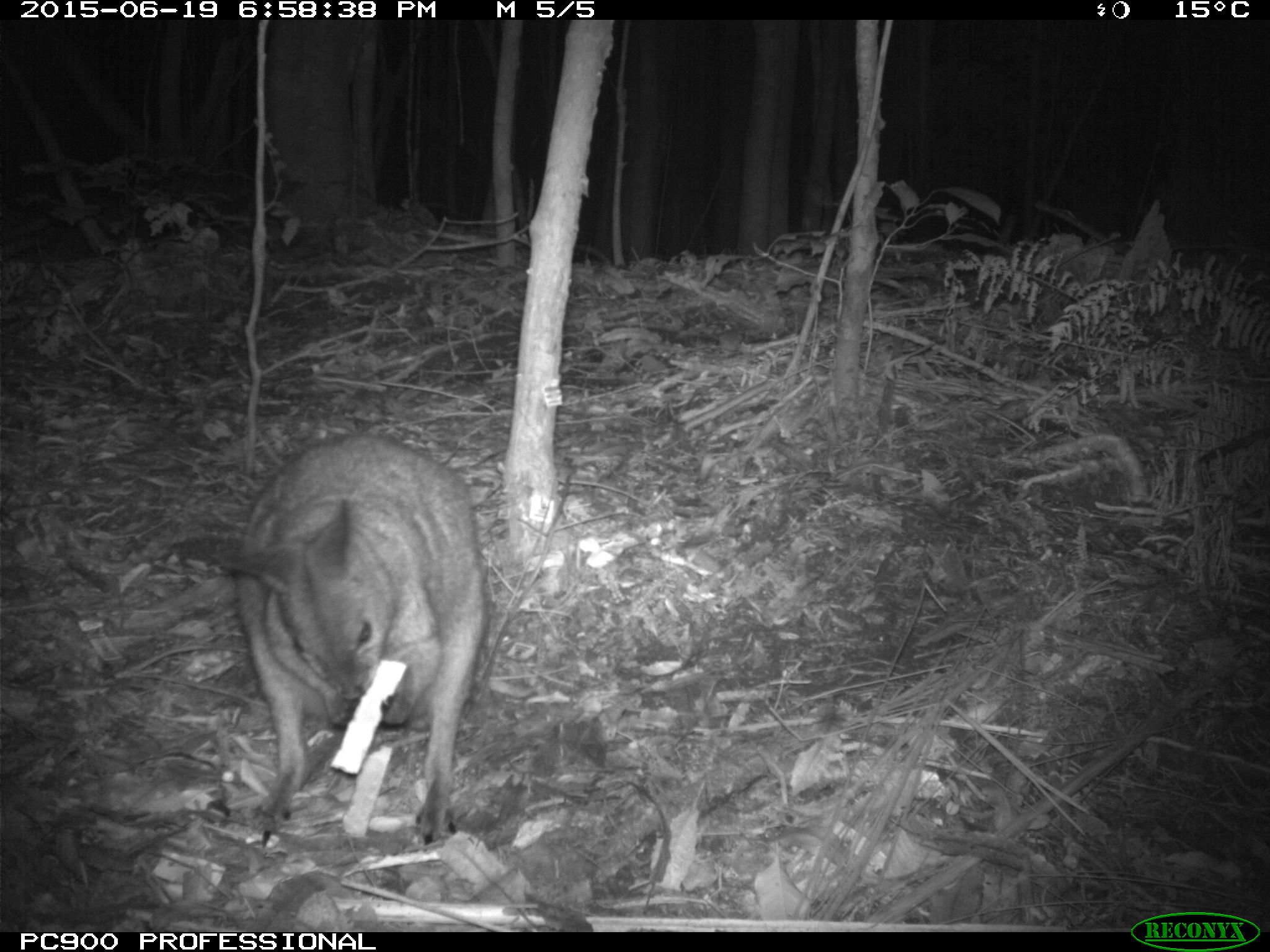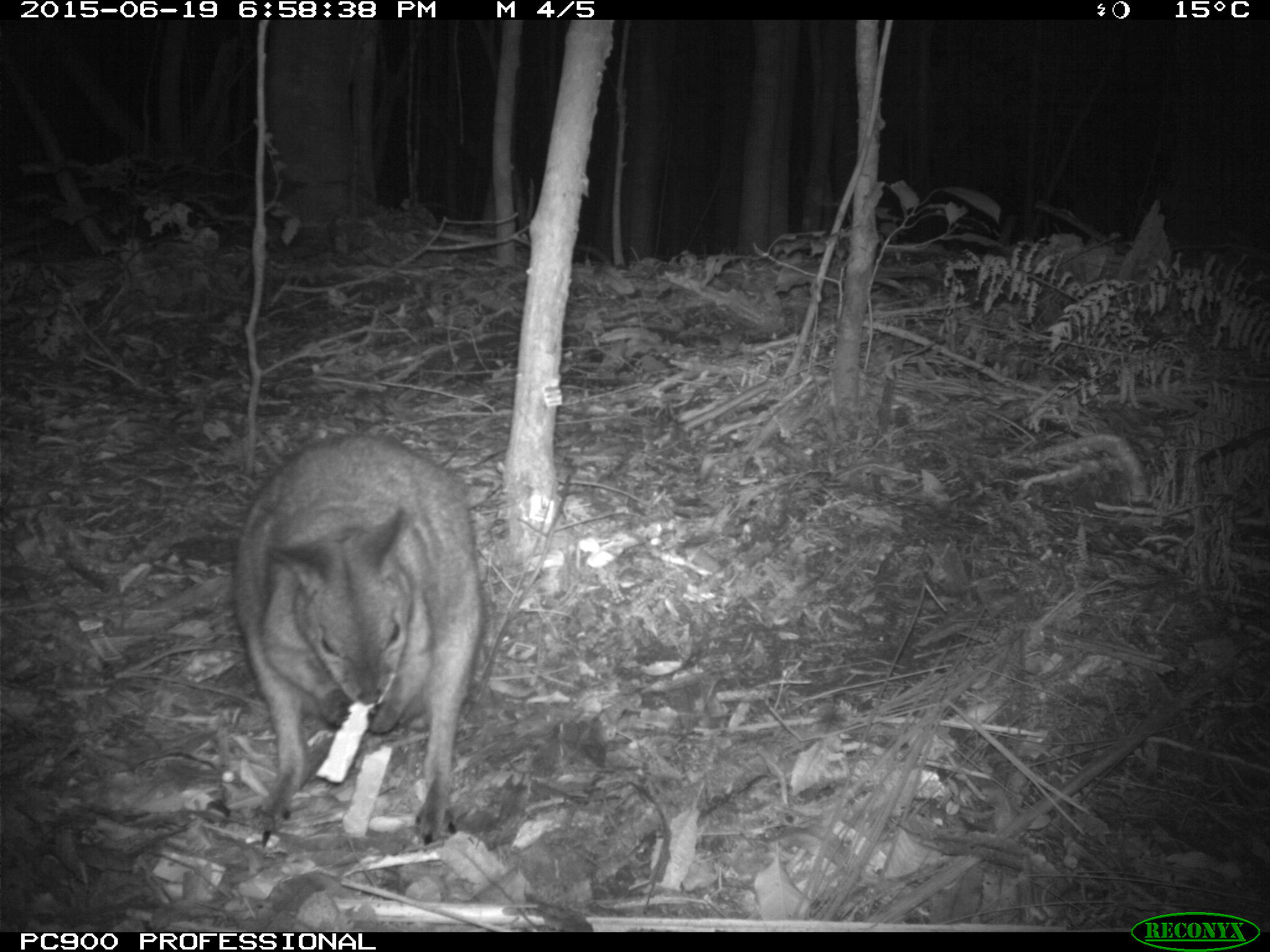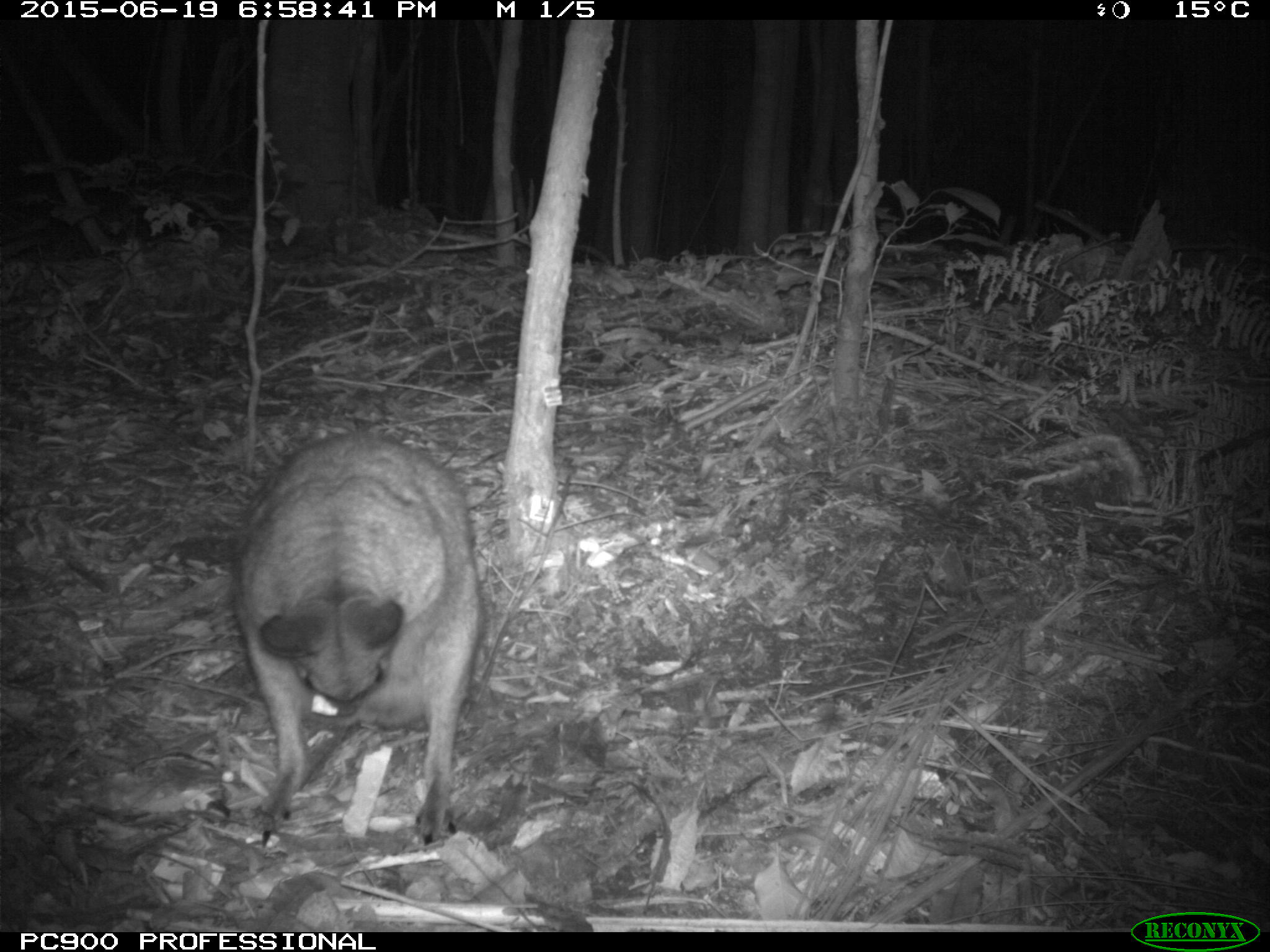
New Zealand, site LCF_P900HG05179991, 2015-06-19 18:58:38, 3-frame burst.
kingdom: Animalia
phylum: Chordata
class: Mammalia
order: Diprotodontia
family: Macropodidae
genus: Notamacropus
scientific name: Notamacropus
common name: wallaby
Wallaby (Notamacropus).